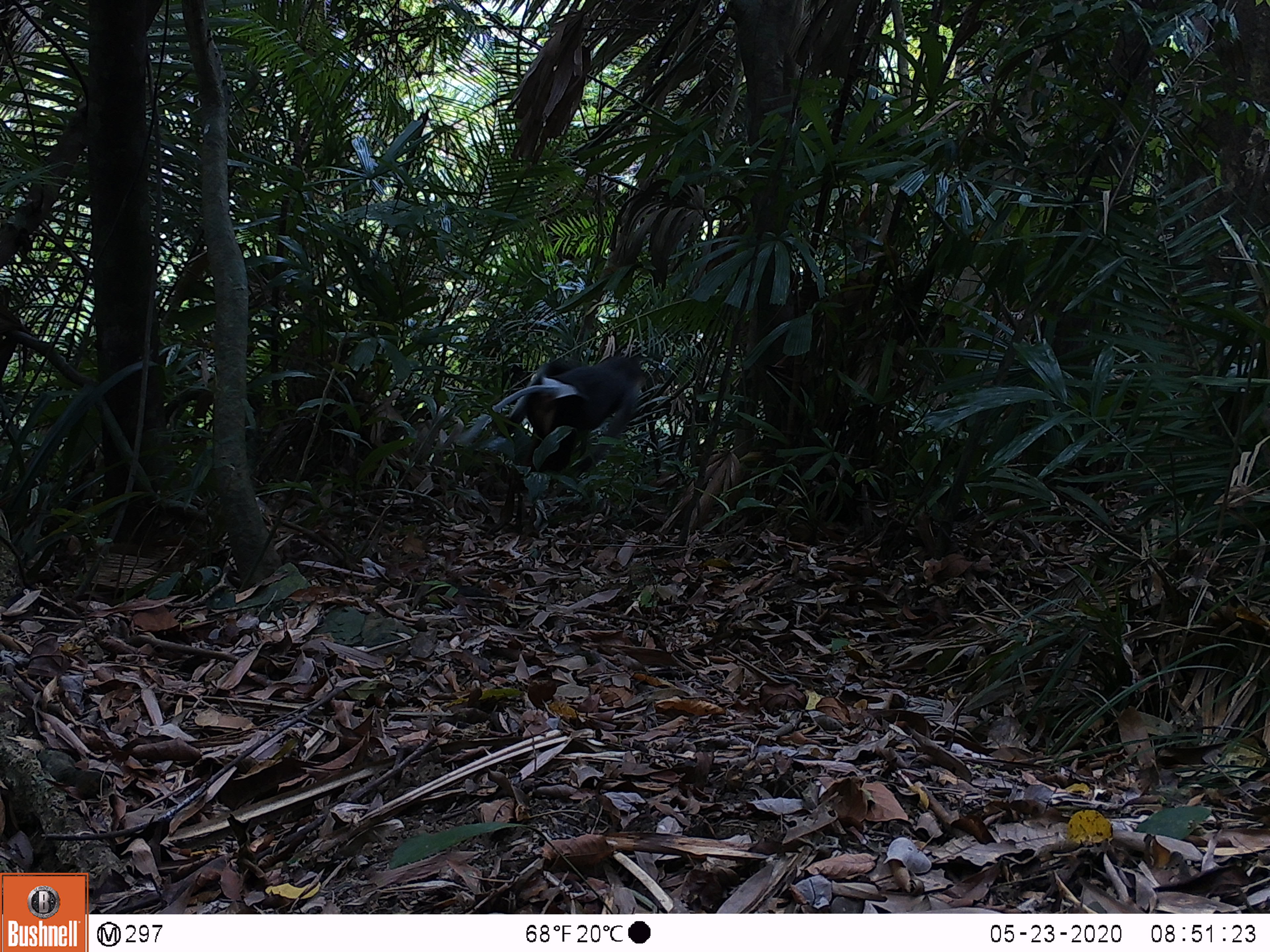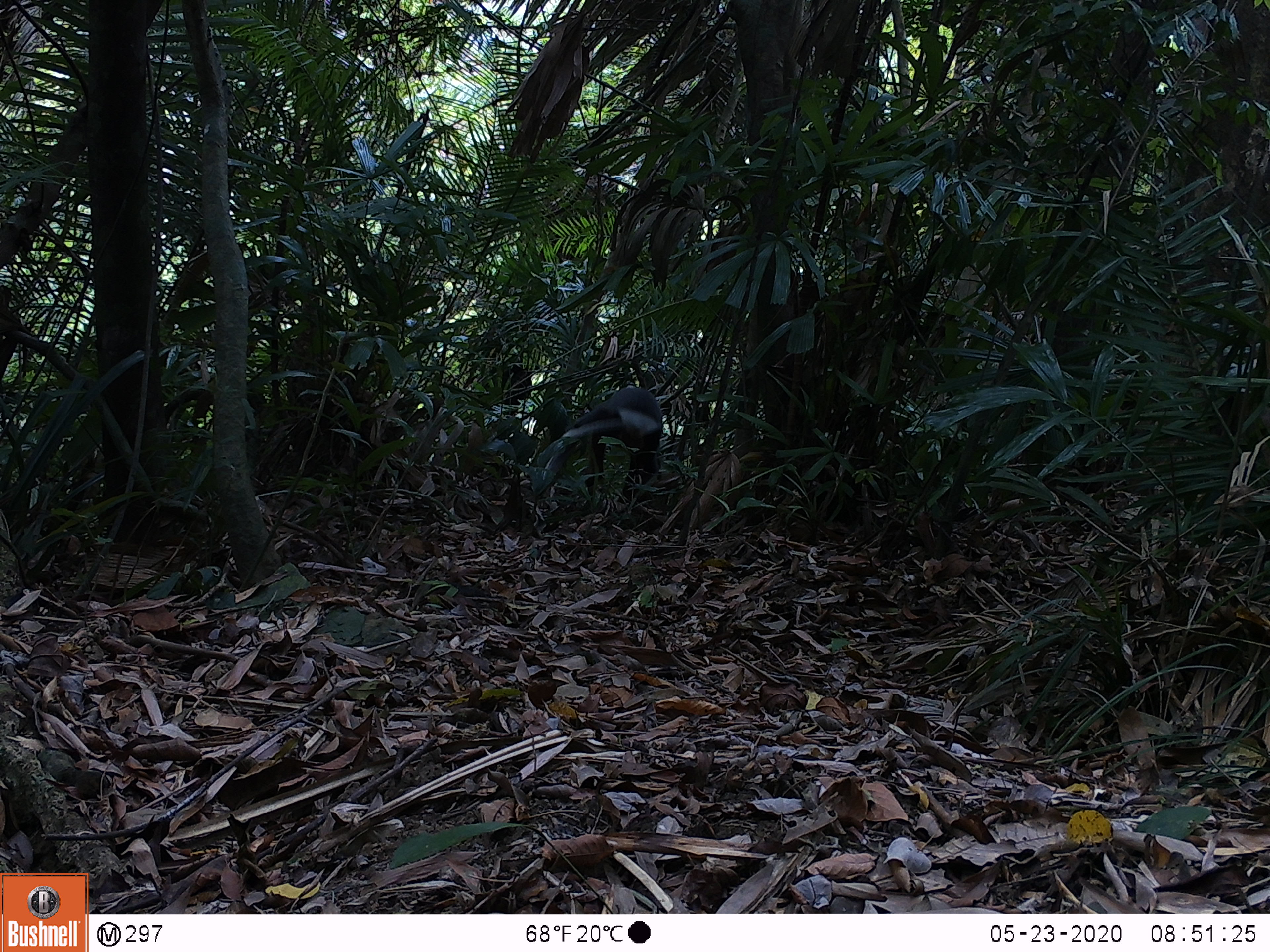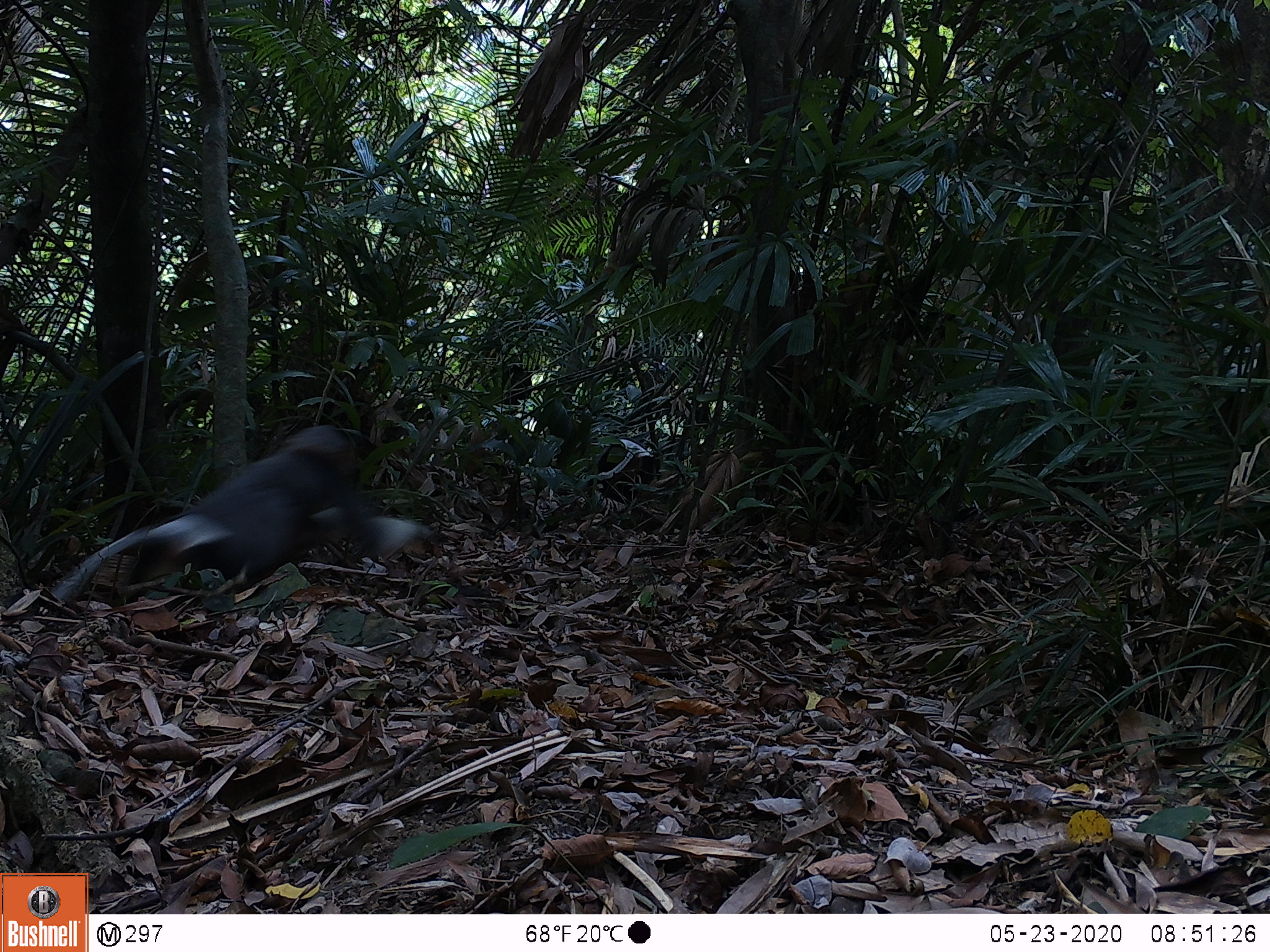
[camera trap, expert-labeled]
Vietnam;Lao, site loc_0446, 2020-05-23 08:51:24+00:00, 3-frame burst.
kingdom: Animalia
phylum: Chordata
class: Mammalia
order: Primates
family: Cercopithecidae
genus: Pygathrix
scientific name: Pygathrix nemaeus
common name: red-shanked douc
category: red shanked douc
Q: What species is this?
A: Red shanked douc (red-shanked douc) (Pygathrix nemaeus).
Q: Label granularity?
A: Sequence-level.